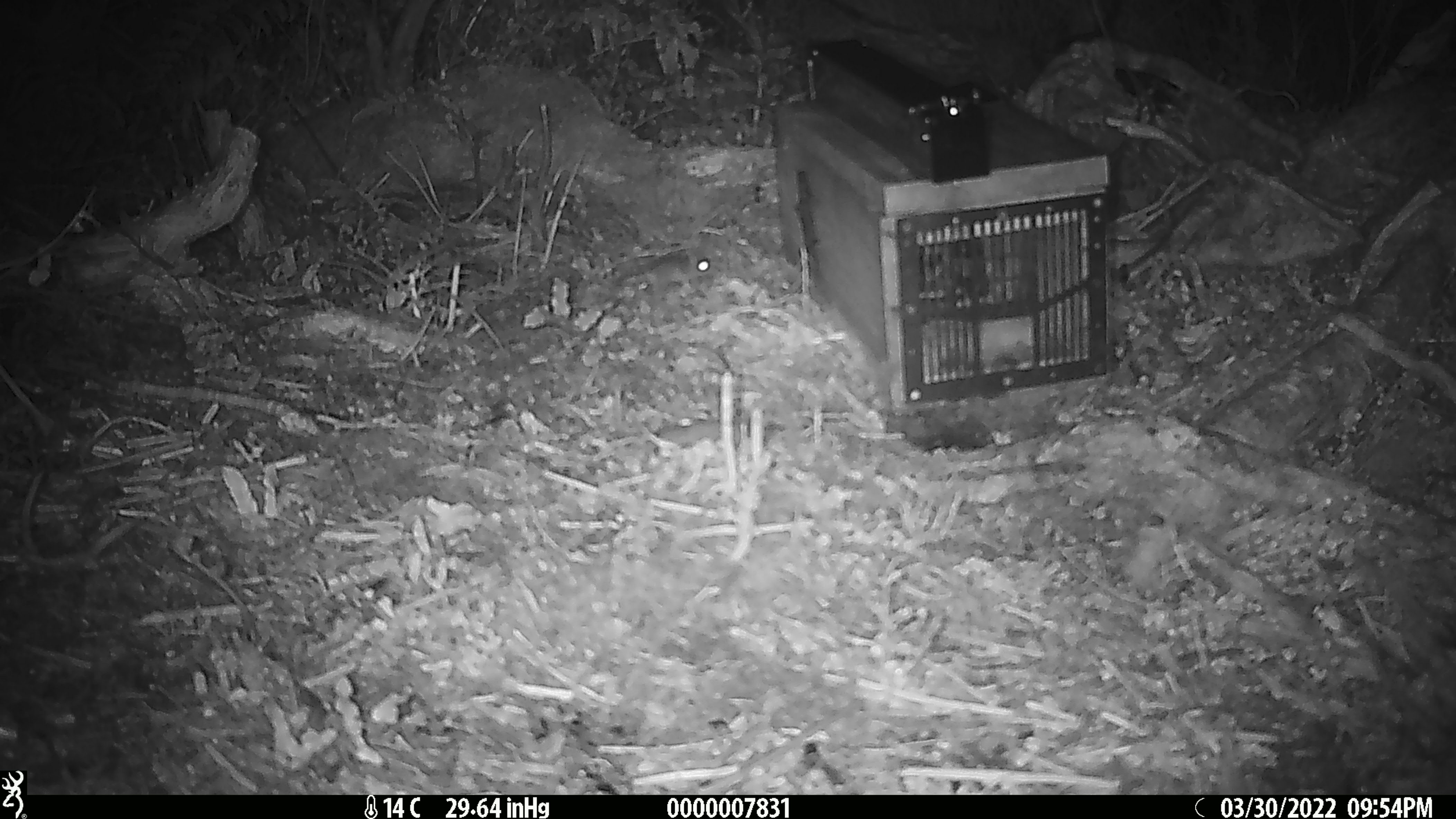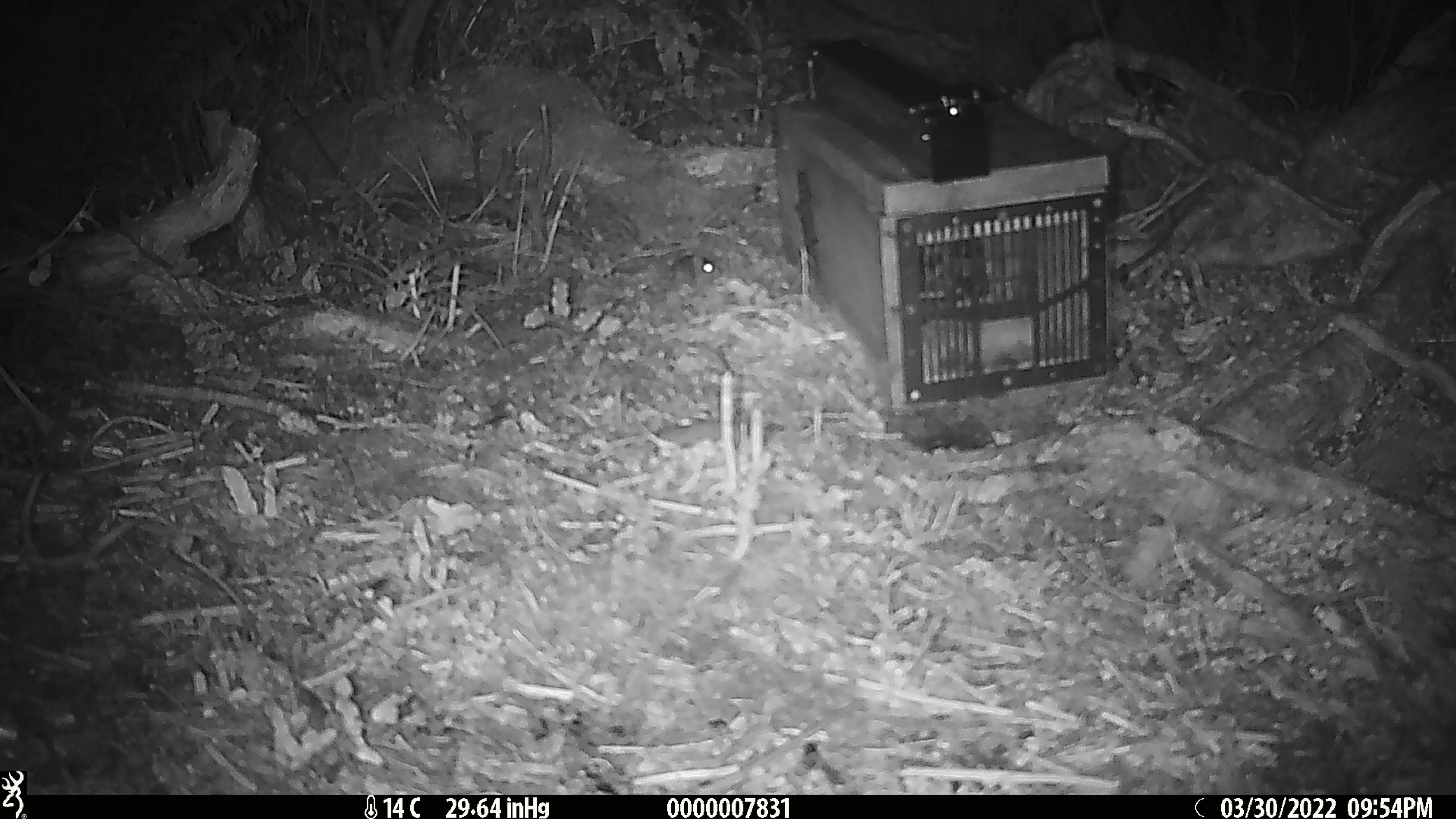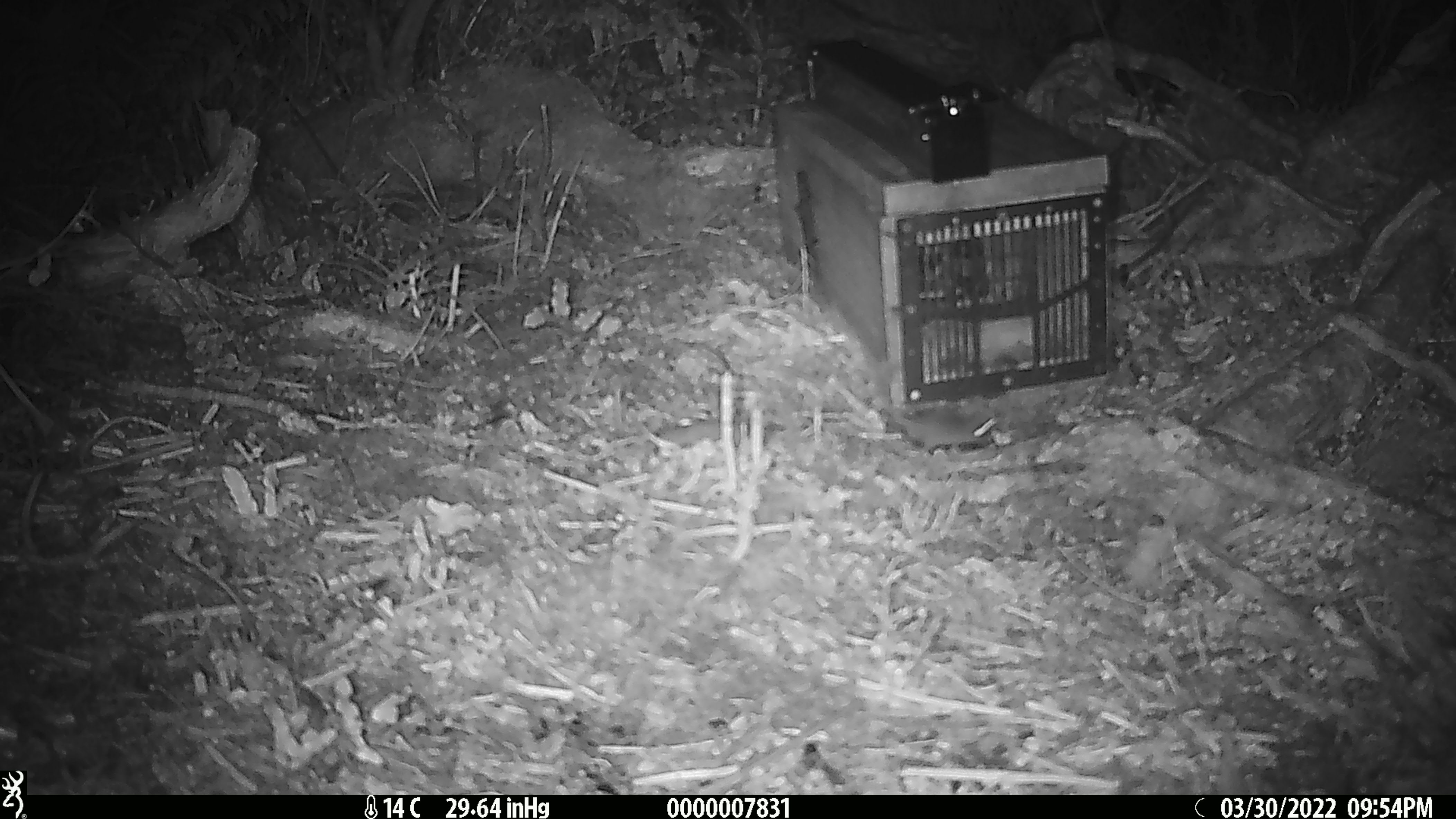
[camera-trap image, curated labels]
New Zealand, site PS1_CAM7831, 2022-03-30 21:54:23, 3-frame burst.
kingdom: Animalia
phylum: Chordata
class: Mammalia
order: Rodentia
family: Muridae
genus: Mus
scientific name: Mus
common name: mouse